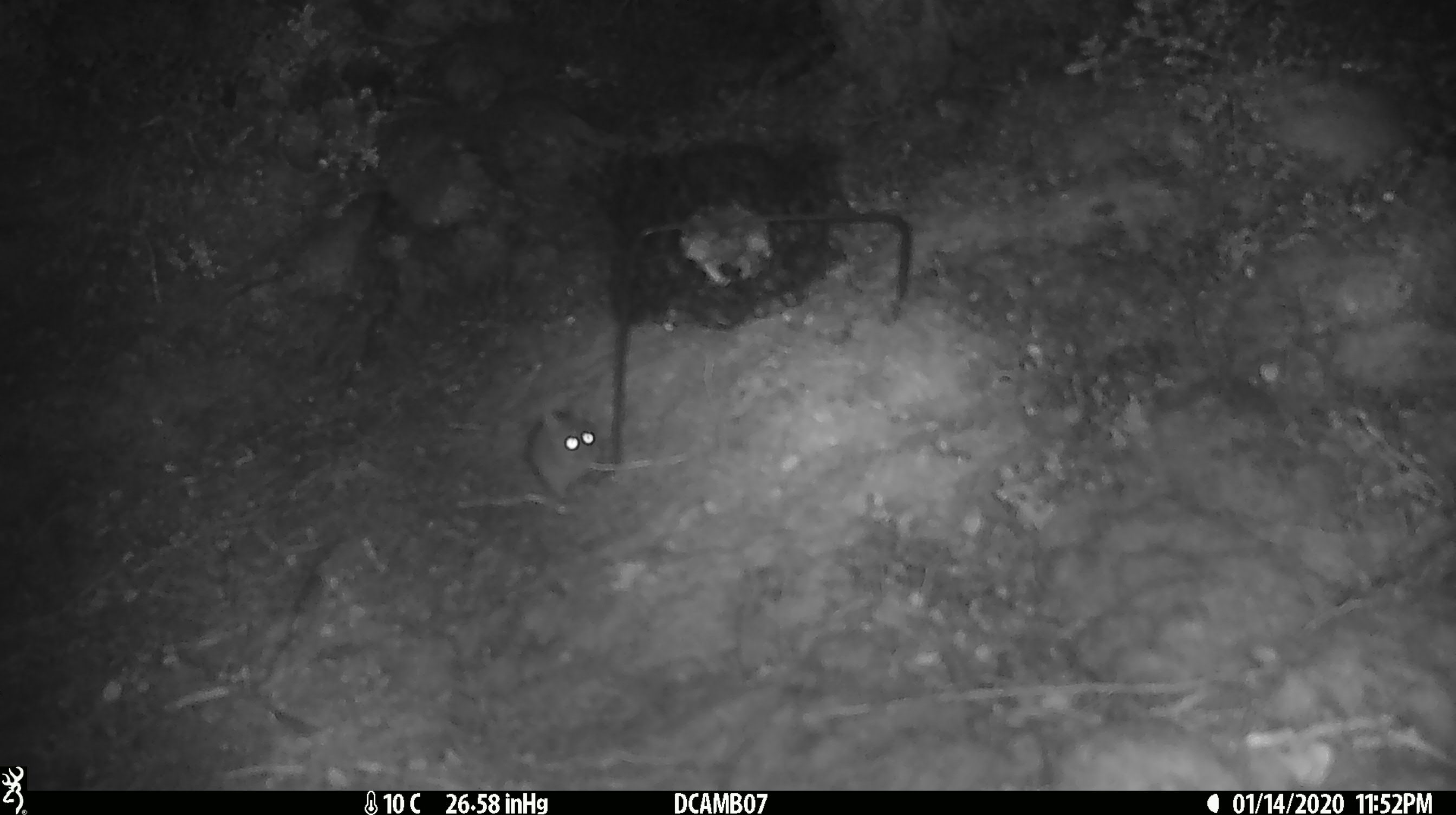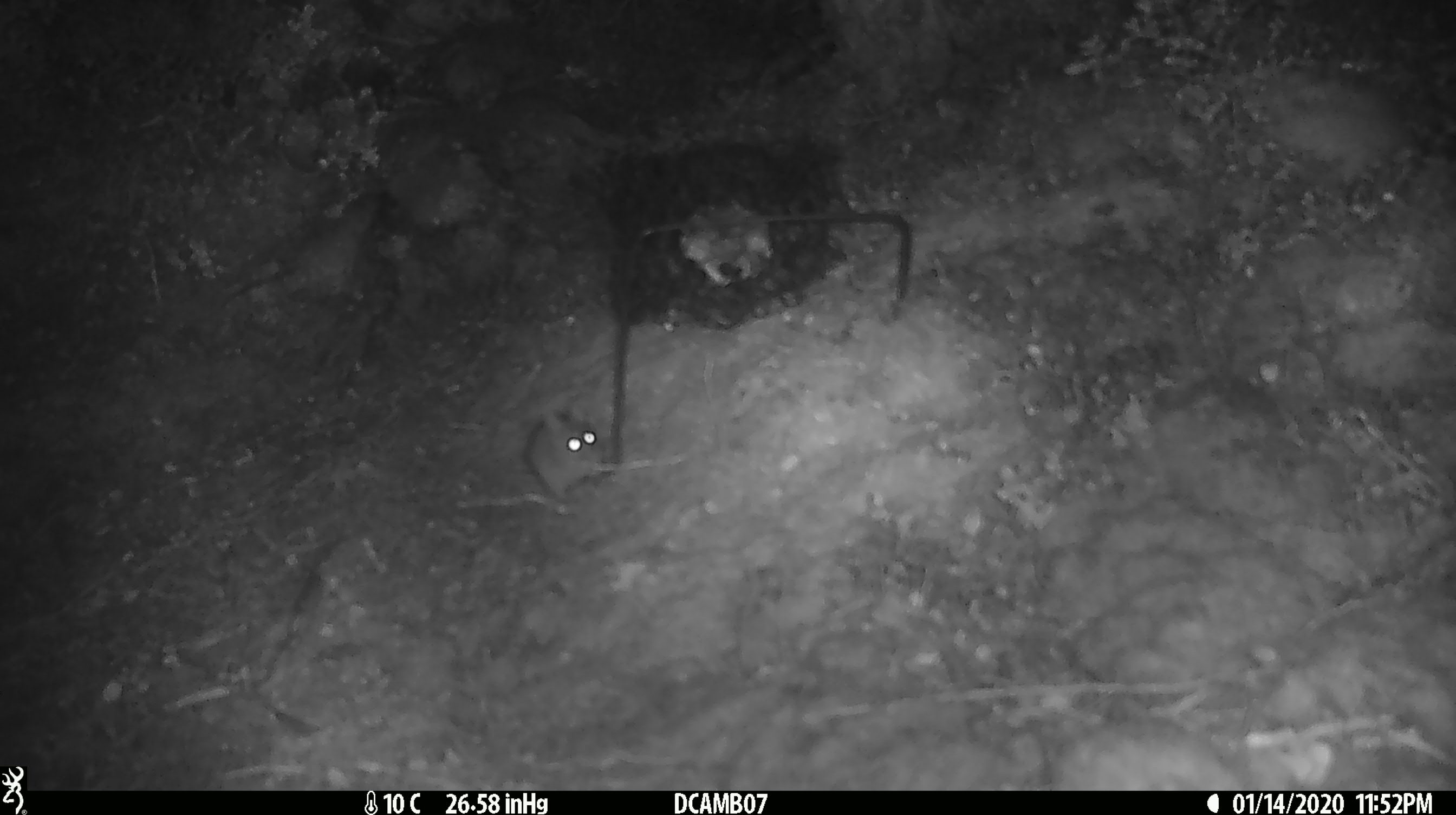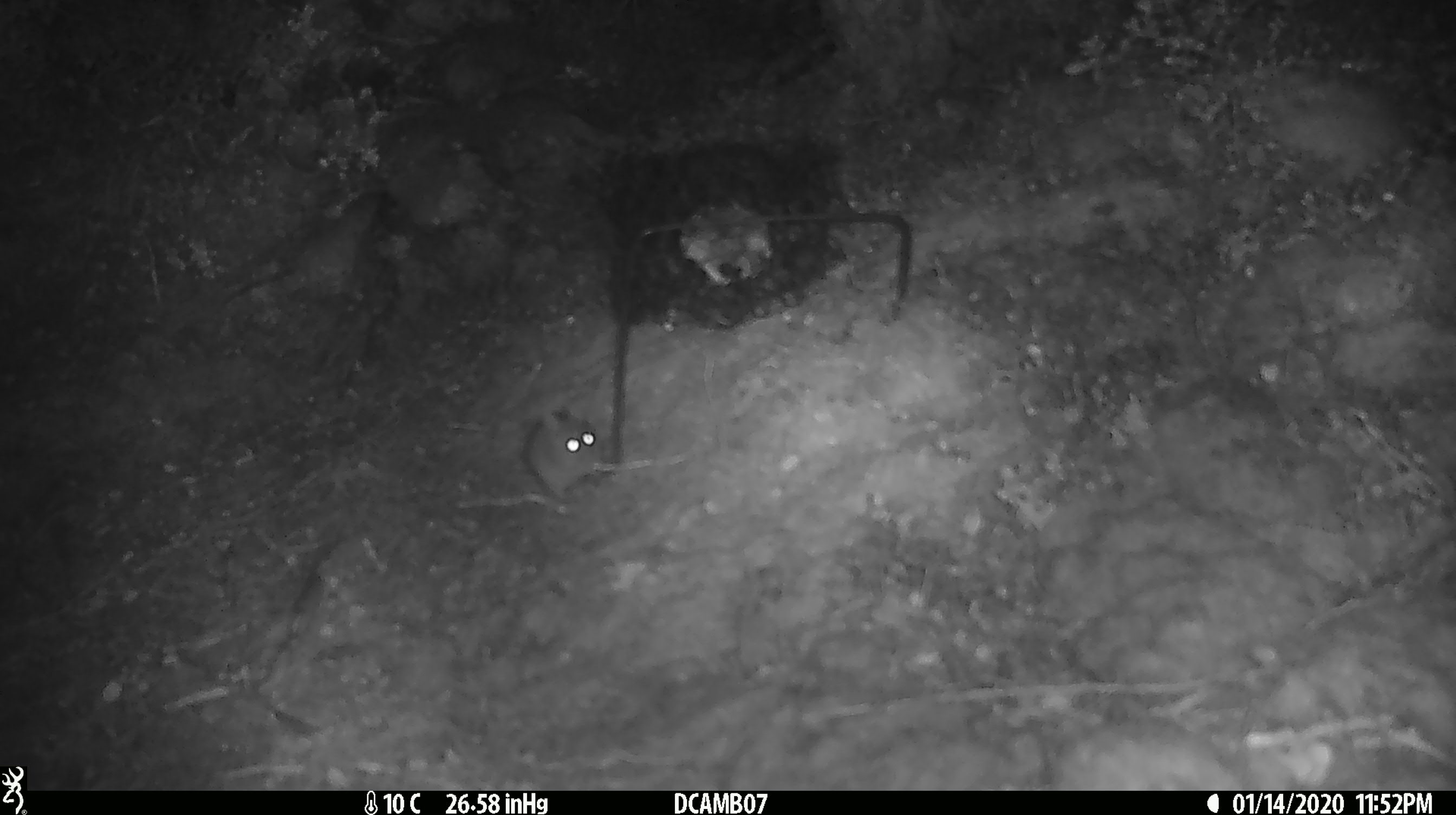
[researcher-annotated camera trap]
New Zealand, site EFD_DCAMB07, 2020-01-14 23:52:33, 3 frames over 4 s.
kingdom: Animalia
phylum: Chordata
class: Mammalia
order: Rodentia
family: Muridae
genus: Mus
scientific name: Mus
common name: mouse